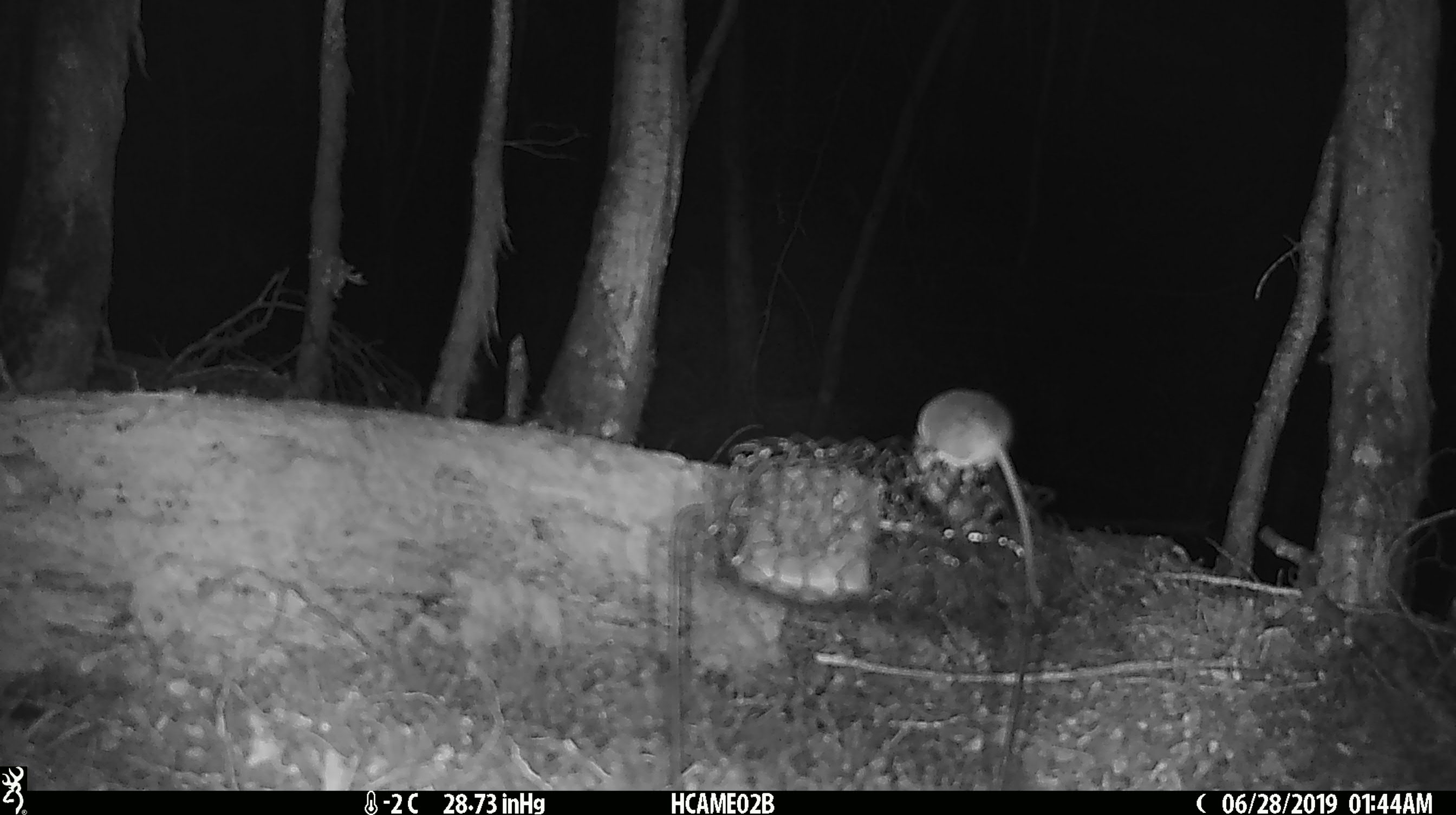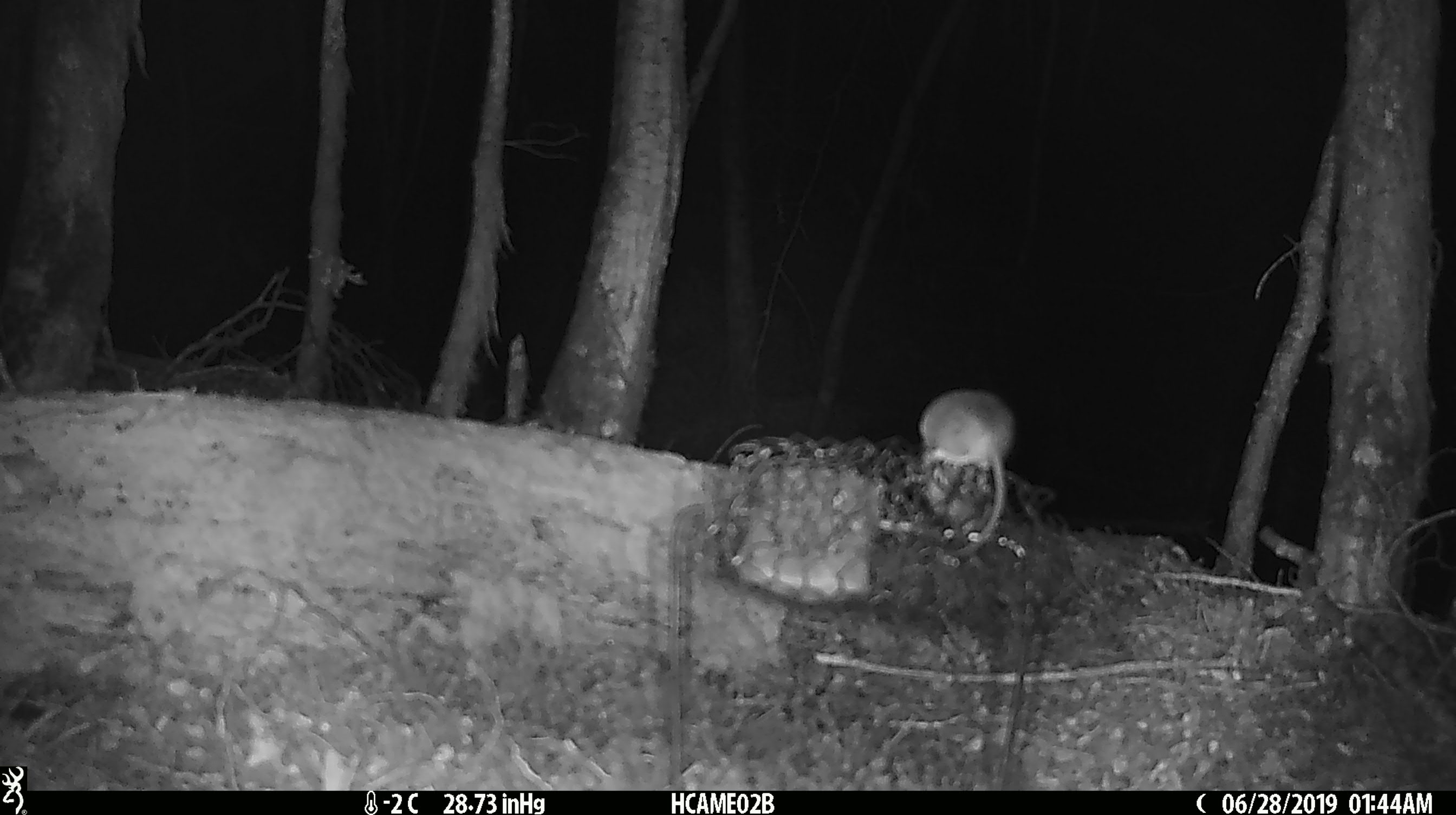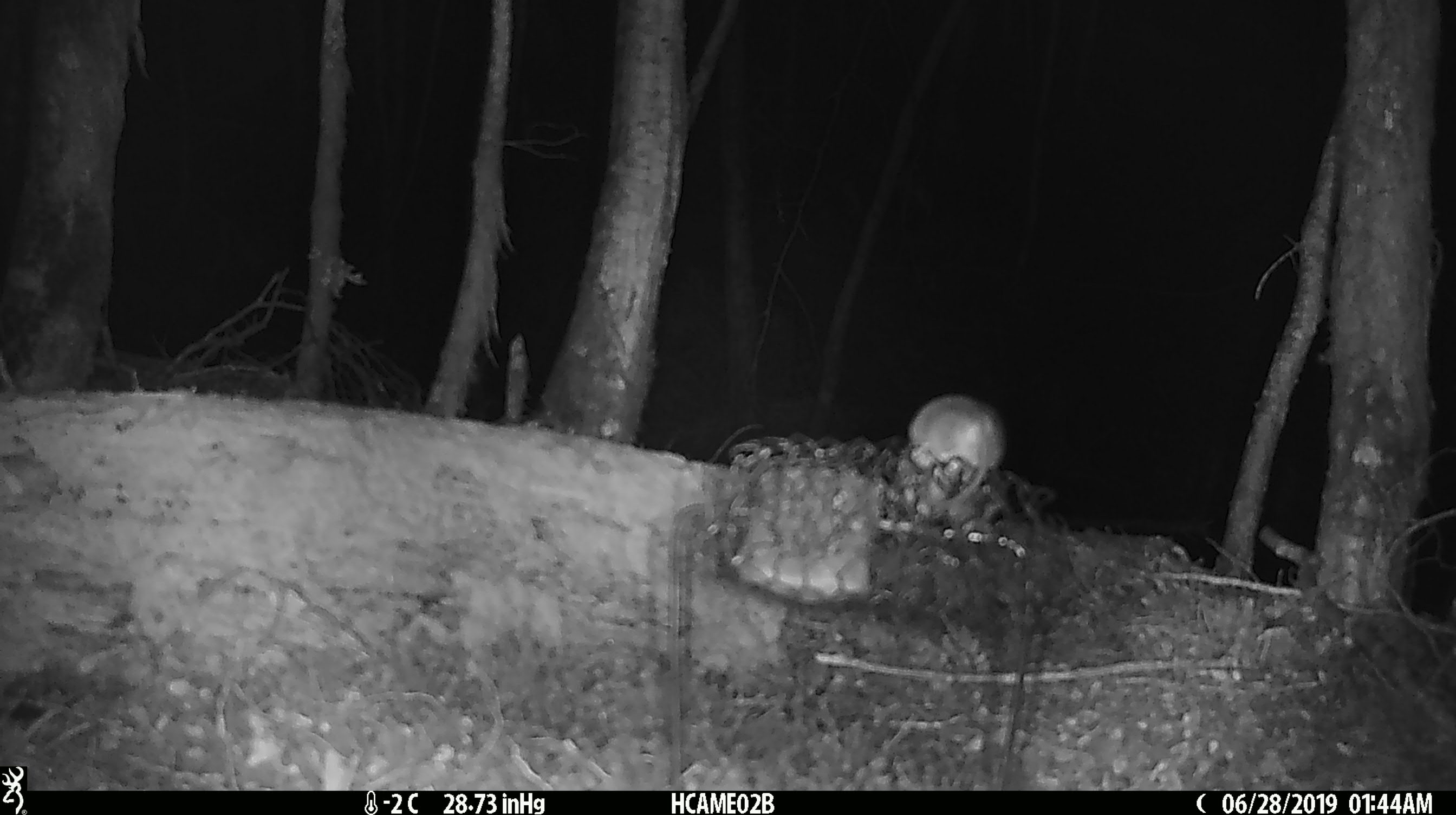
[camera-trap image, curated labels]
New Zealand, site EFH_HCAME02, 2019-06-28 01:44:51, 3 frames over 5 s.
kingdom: Animalia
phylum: Chordata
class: Mammalia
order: Rodentia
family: Muridae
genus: Mus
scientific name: Mus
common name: mouse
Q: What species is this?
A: Mouse (Mus).